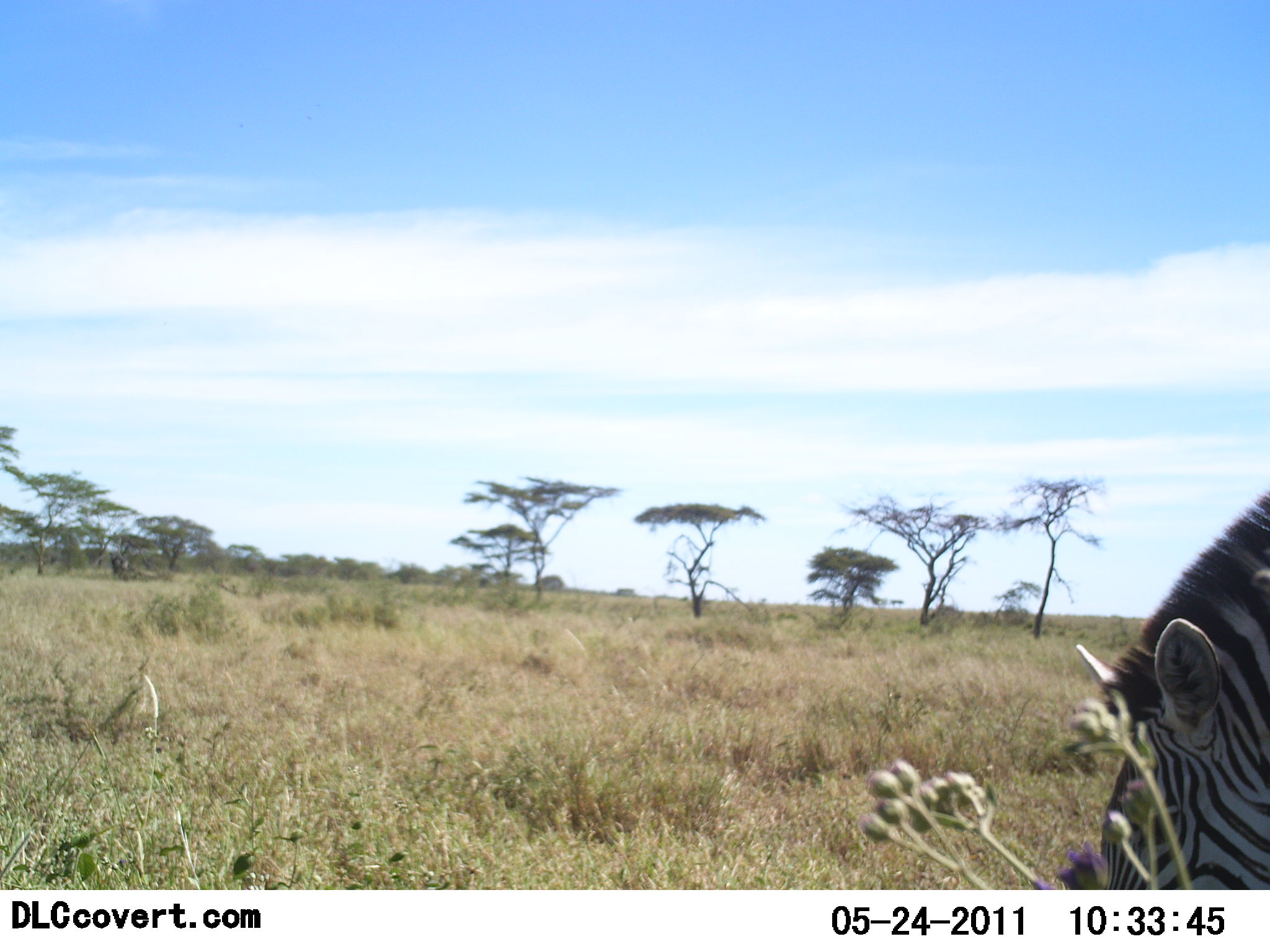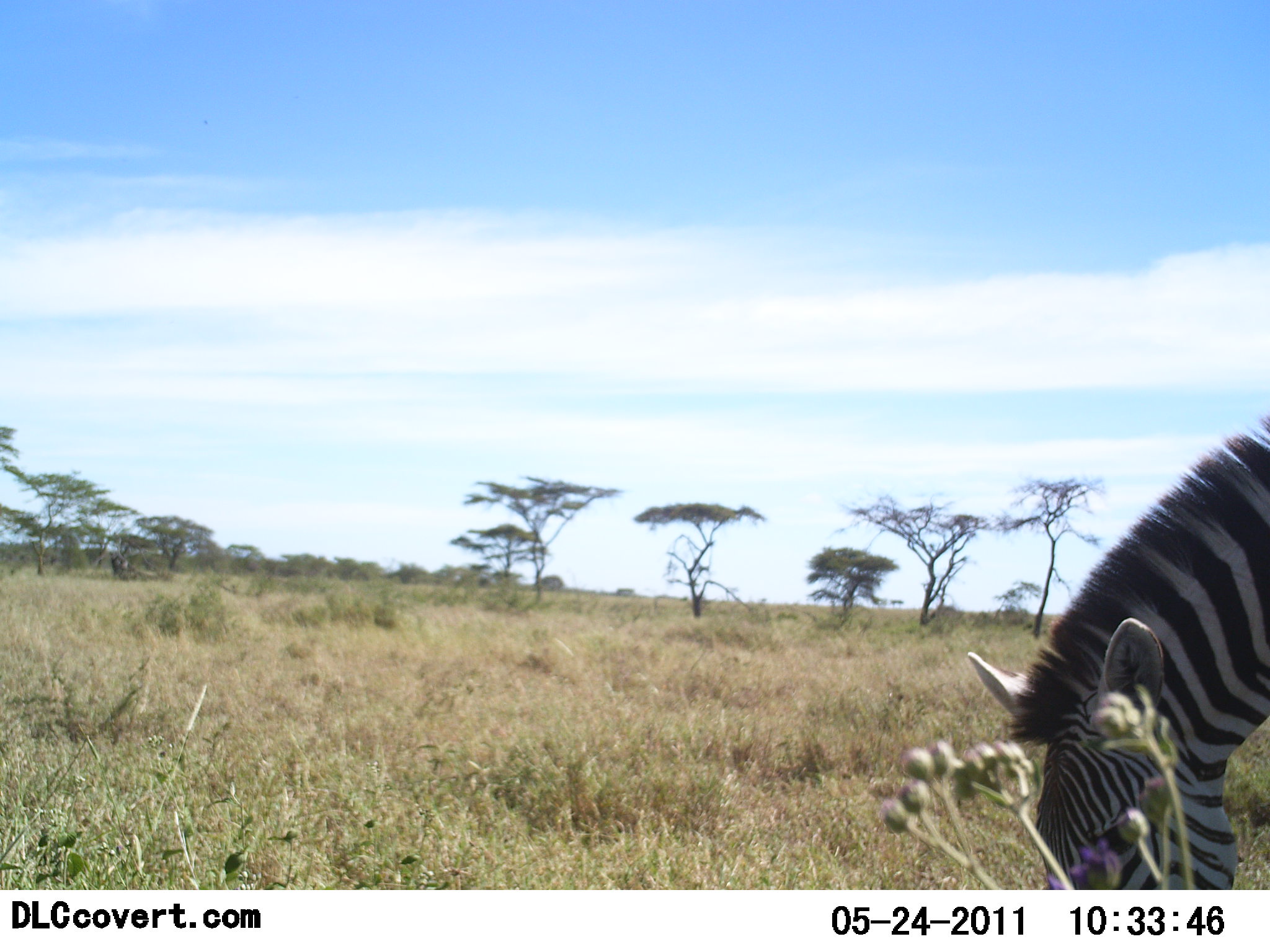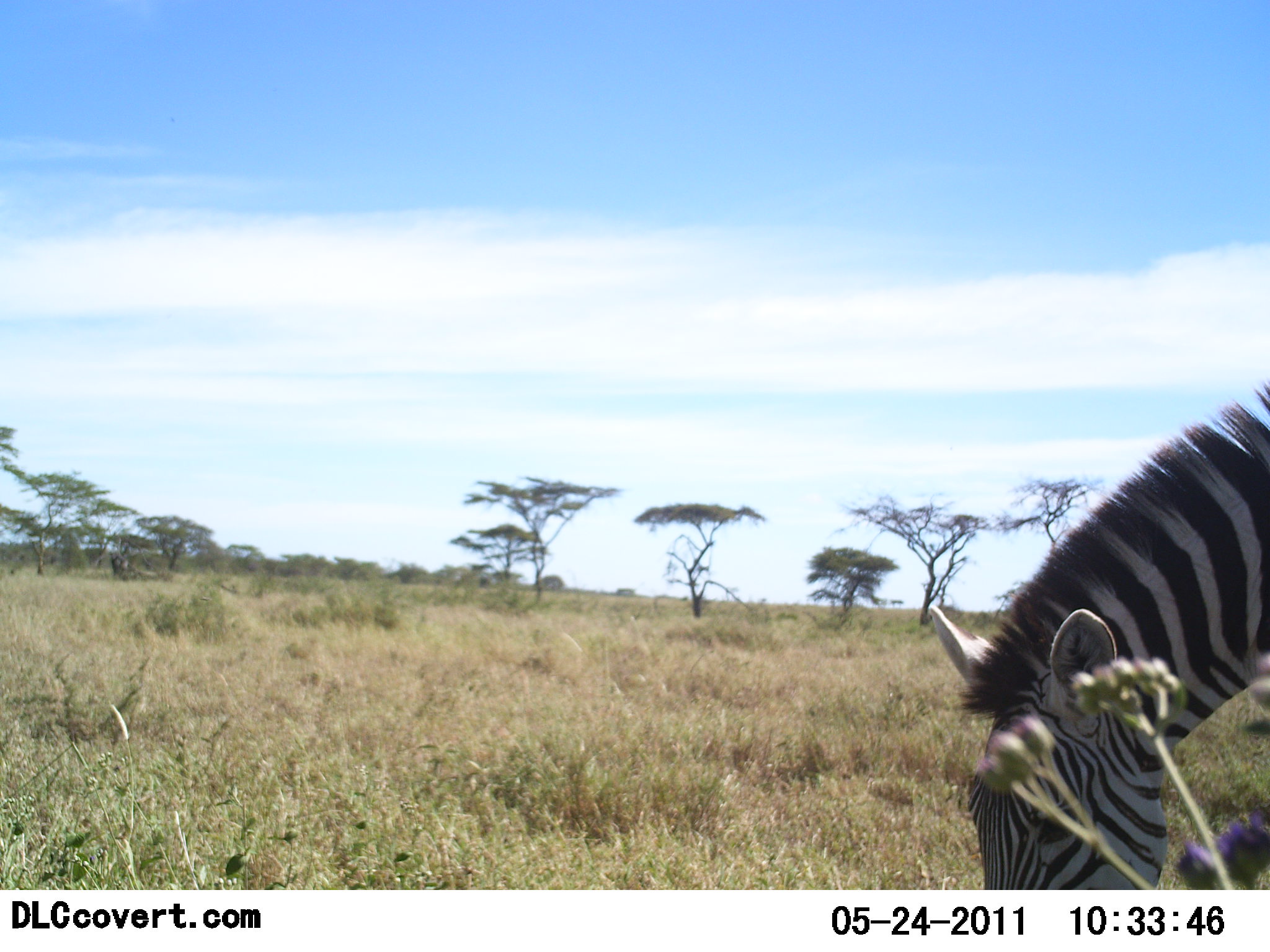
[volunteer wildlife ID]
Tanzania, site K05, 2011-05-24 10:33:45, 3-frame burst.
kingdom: Animalia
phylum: Chordata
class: Mammalia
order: Perissodactyla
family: Equidae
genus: Equus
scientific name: Equus quagga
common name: plains zebra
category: zebra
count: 1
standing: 0%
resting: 0%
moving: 0%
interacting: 0%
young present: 0%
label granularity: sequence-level